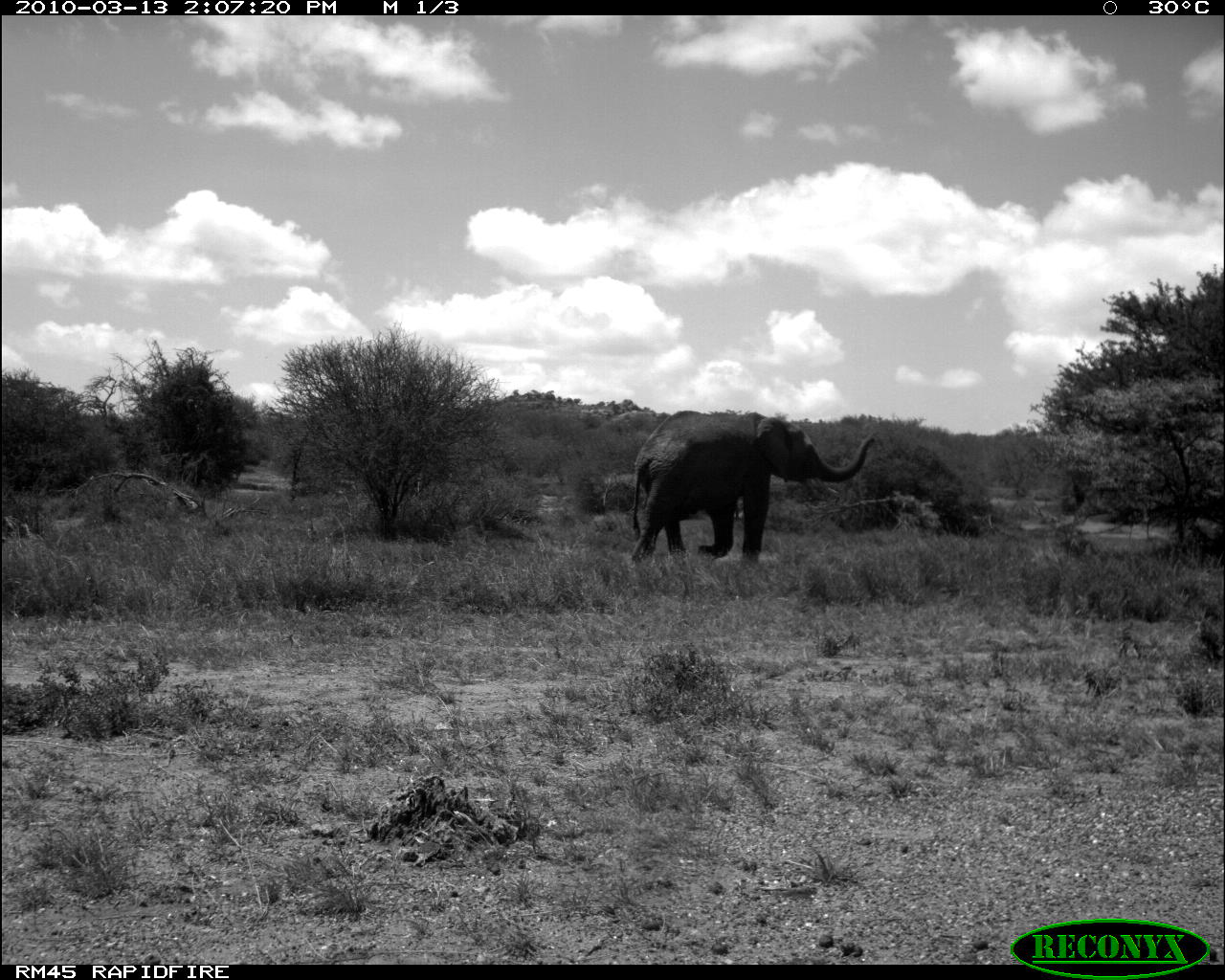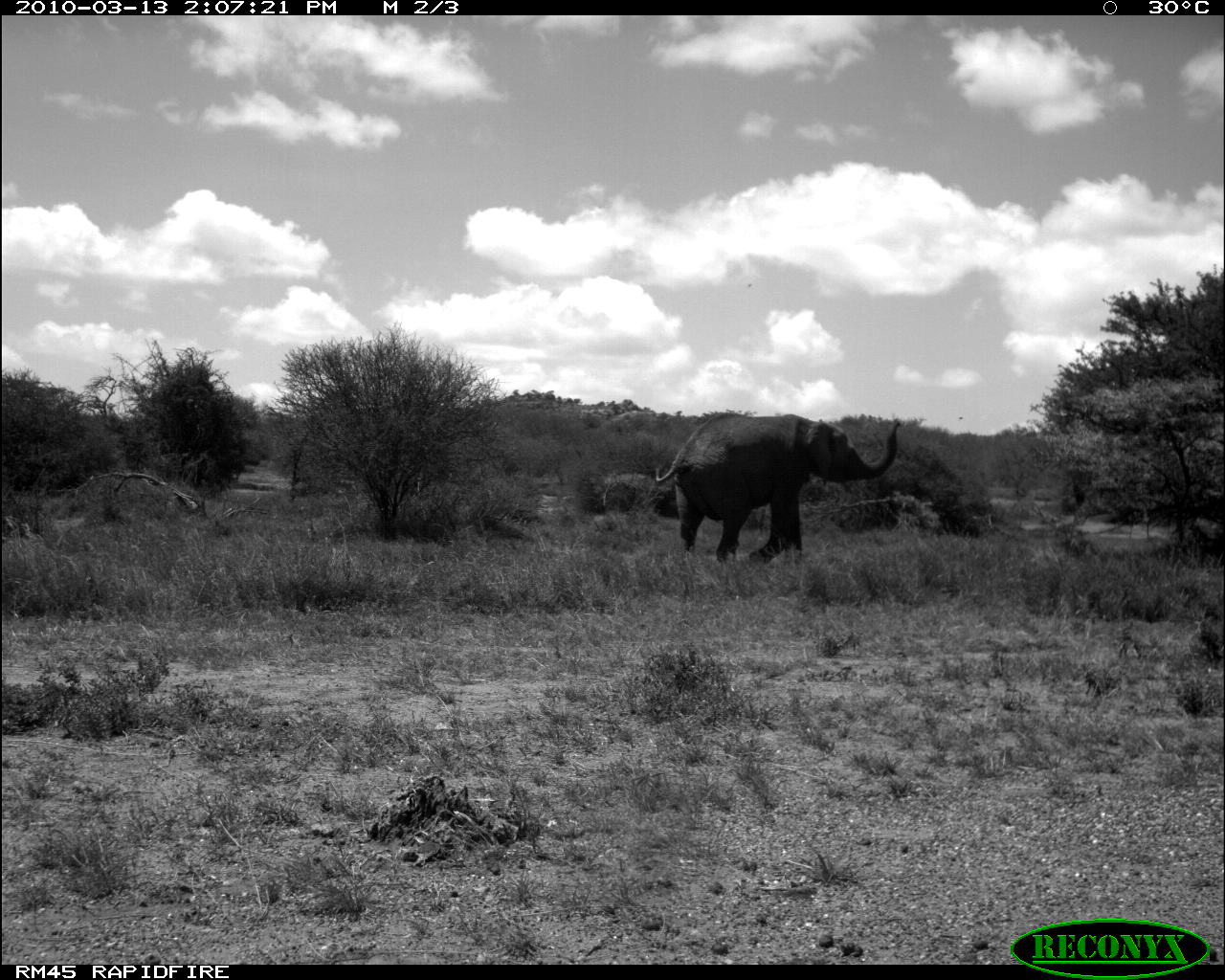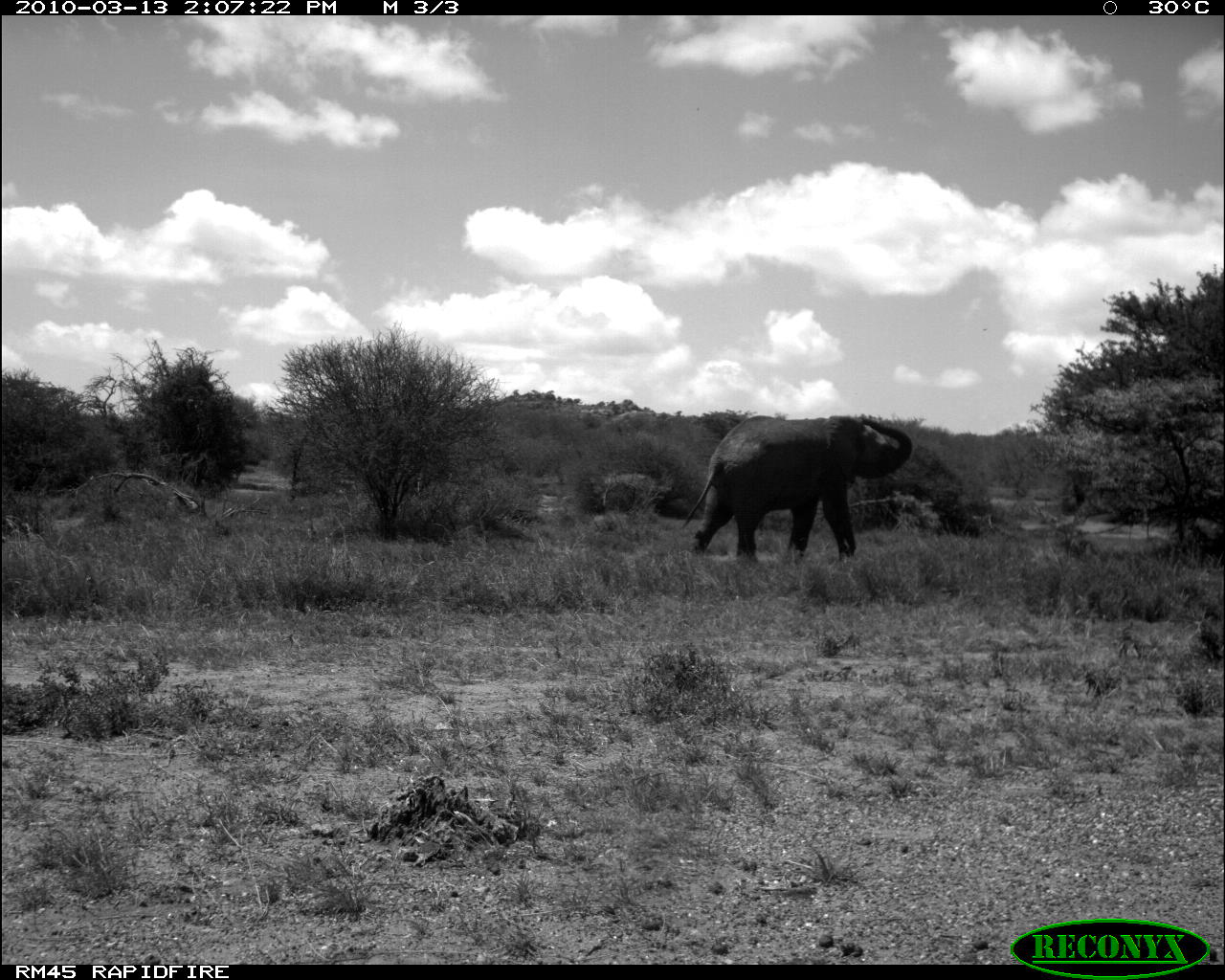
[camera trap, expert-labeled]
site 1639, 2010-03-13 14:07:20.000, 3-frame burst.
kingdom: Animalia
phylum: Chordata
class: Mammalia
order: Proboscidea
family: Elephantidae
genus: Loxodonta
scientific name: Loxodonta africana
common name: african bush elephant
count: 1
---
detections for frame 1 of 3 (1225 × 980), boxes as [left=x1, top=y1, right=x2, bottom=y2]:
loxodonta africana: [left=629, top=410, right=877, bottom=568]